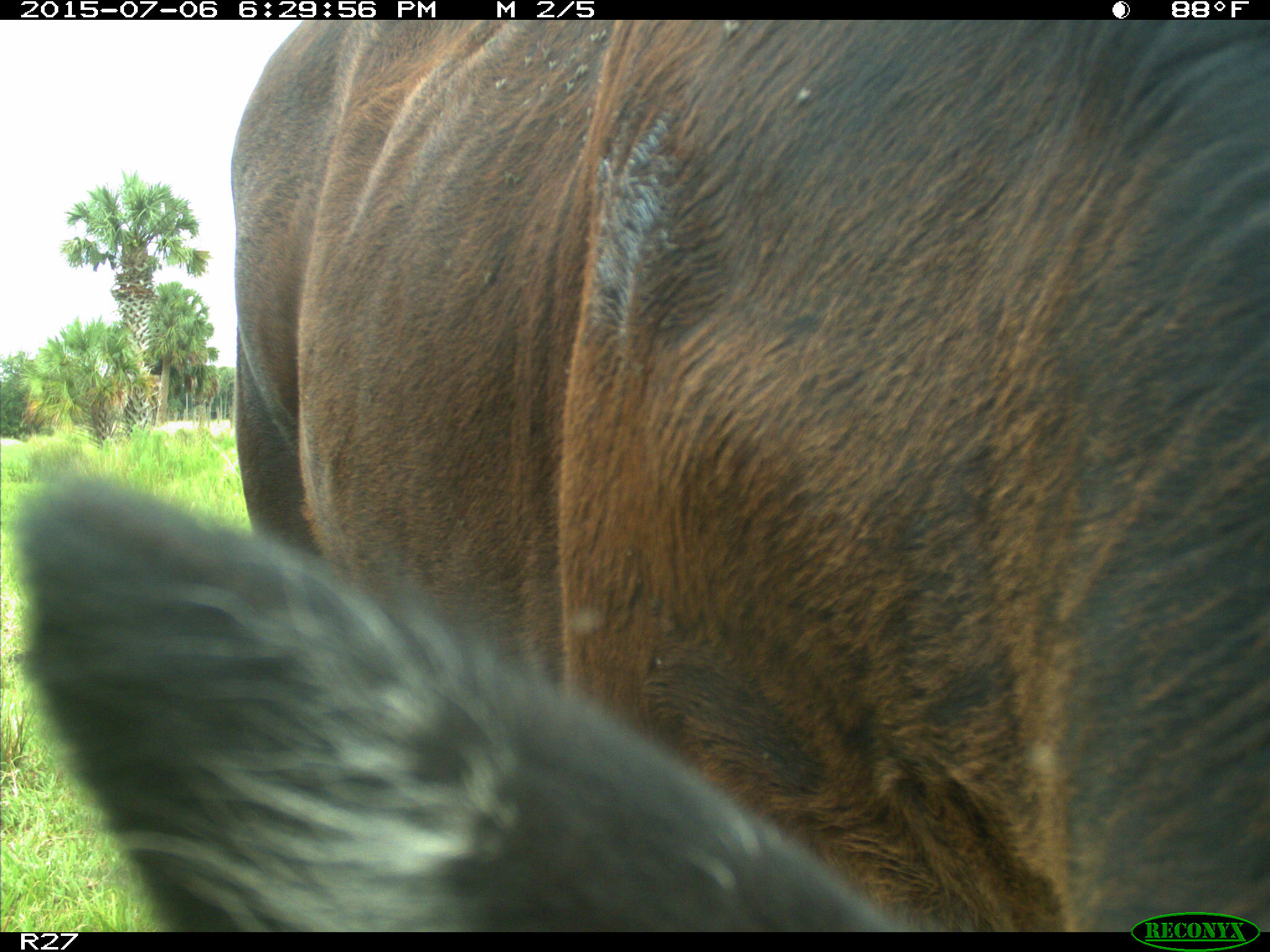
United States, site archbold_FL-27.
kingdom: Animalia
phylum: Chordata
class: Mammalia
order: Artiodactyla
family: Bovidae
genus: Bos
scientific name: Bos taurus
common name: domestic cow